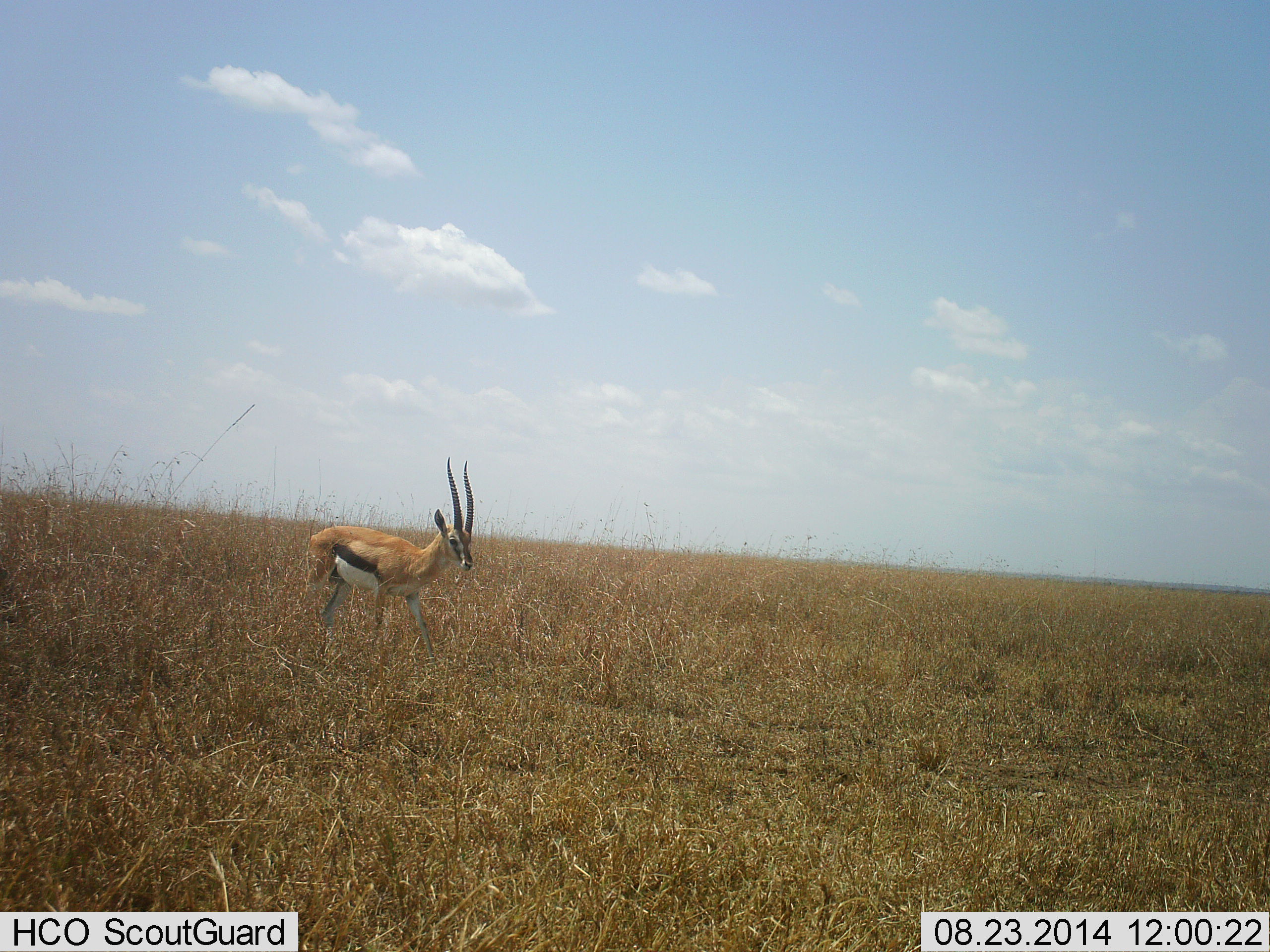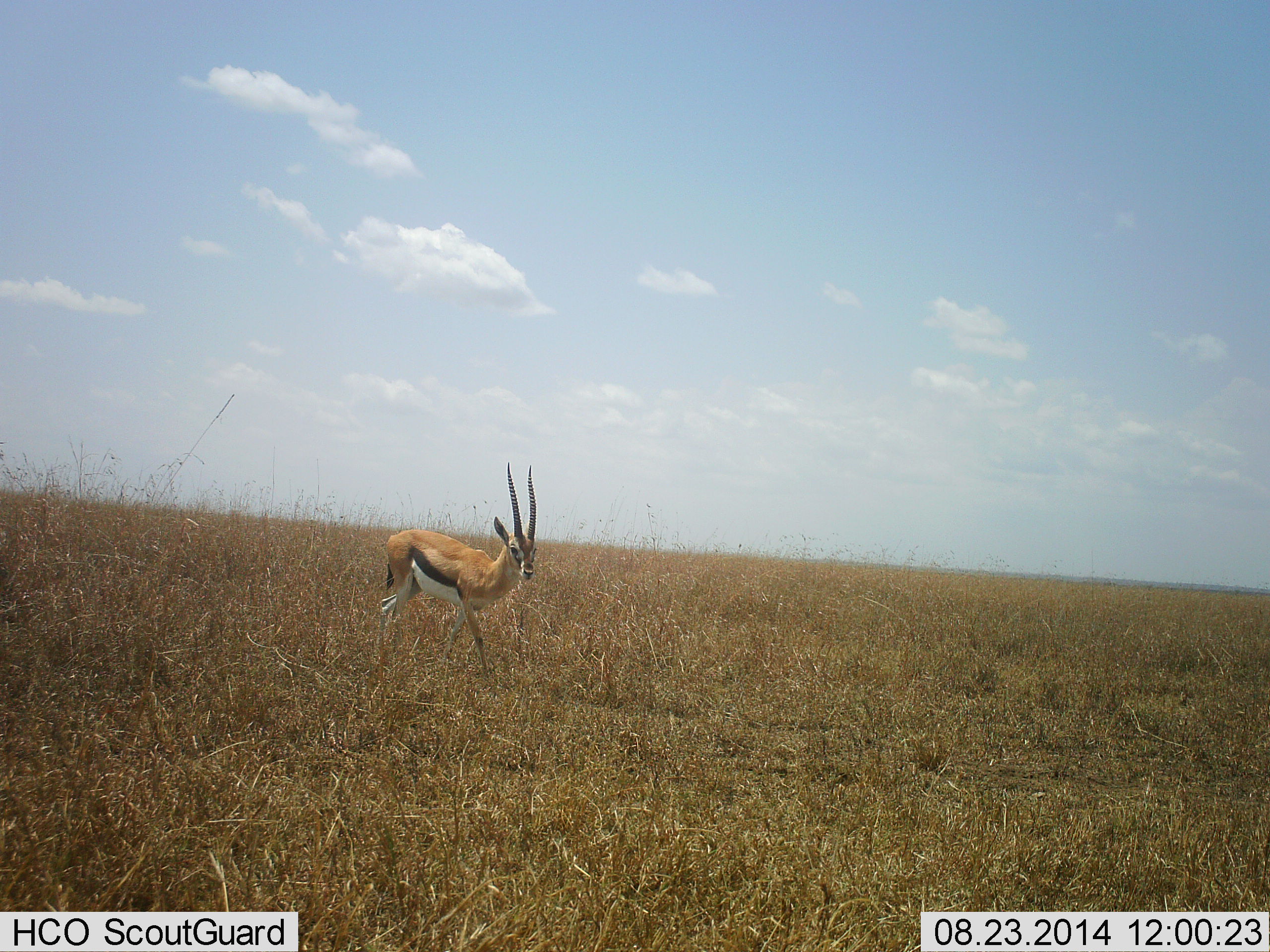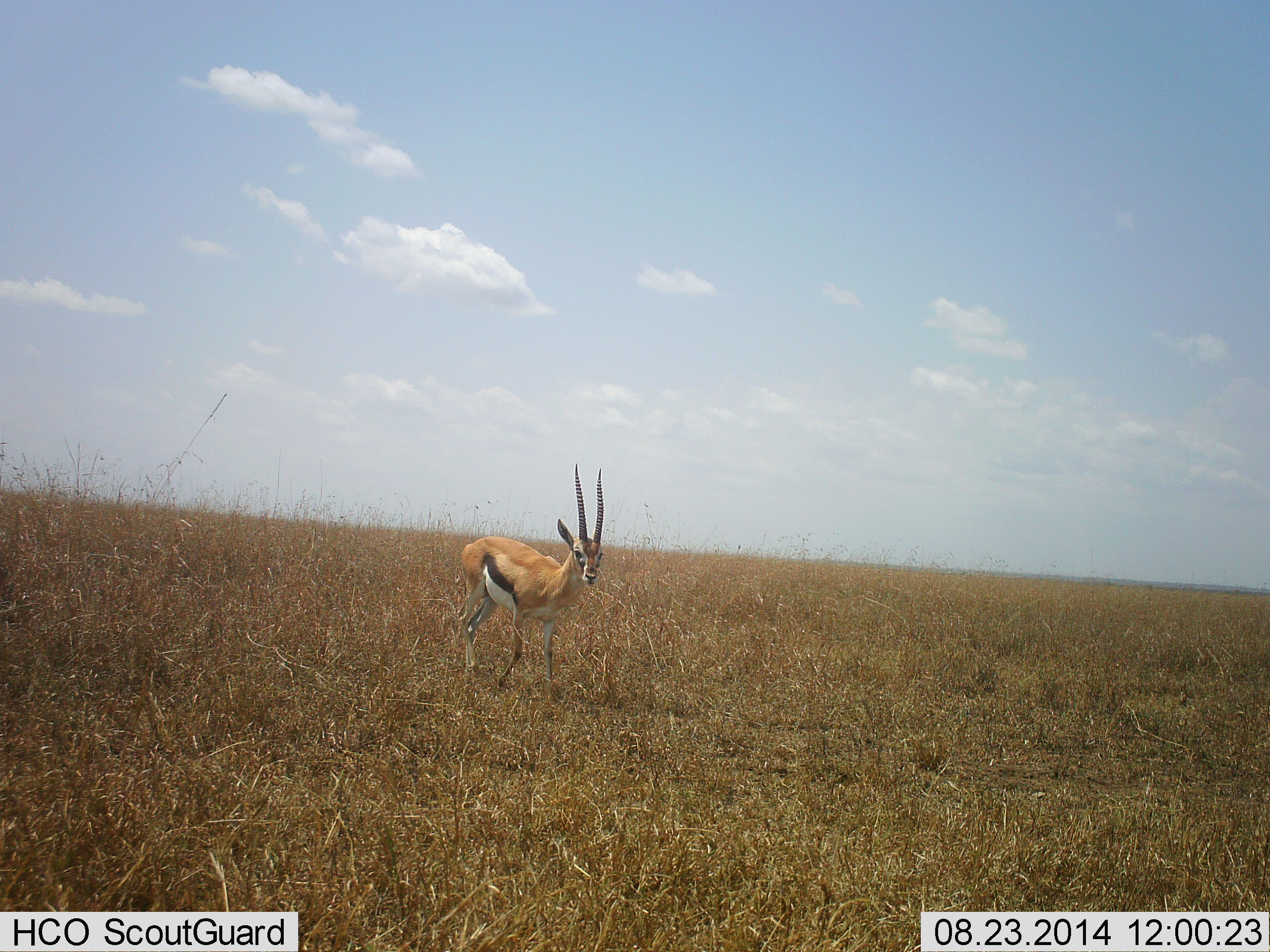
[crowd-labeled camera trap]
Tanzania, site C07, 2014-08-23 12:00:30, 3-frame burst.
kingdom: Animalia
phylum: Chordata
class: Mammalia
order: Artiodactyla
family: Bovidae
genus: Eudorcas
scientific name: Eudorcas thomsonii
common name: thomson's gazelle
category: gazellethomsons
Gazellethomsons (thomson's gazelle) (Eudorcas thomsonii), count 1. Behavior (volunteer vote fractions): standing 10%, resting 0%, moving 90%, interacting 0%. Young present (vote fraction): 0%. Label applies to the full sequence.